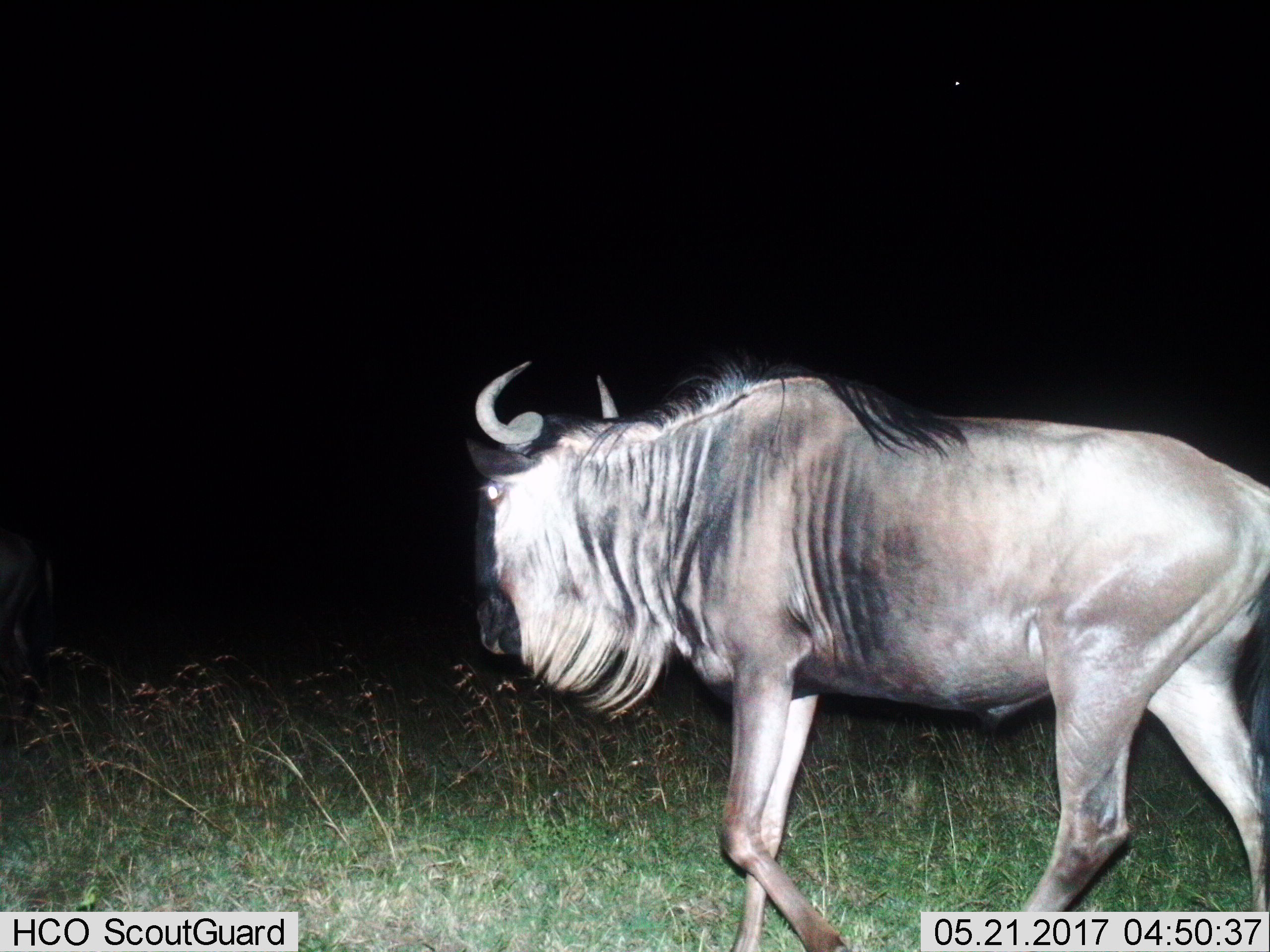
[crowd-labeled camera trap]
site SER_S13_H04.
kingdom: Animalia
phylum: Chordata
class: Mammalia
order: Artiodactyla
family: Bovidae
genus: Connochaetes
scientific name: Connochaetes taurinus taurinus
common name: blue wildebeest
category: wildebeestblue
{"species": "wildebeestblue (blue wildebeest) (Connochaetes taurinus taurinus)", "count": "1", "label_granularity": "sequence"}